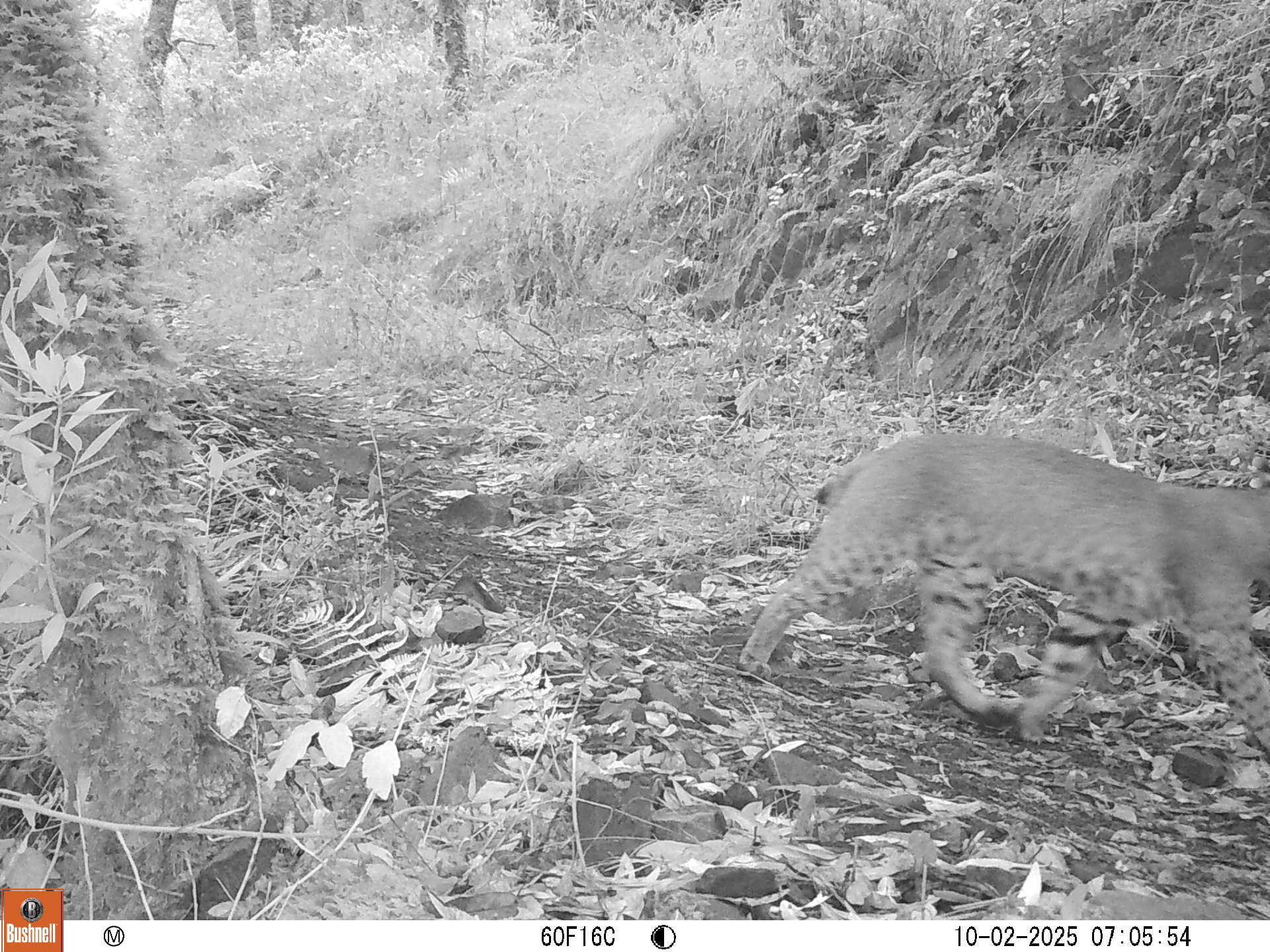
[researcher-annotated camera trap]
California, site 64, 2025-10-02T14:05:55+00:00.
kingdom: Animalia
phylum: Chordata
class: Mammalia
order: Carnivora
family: Felidae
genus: Lynx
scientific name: Lynx rufus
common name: bobcat